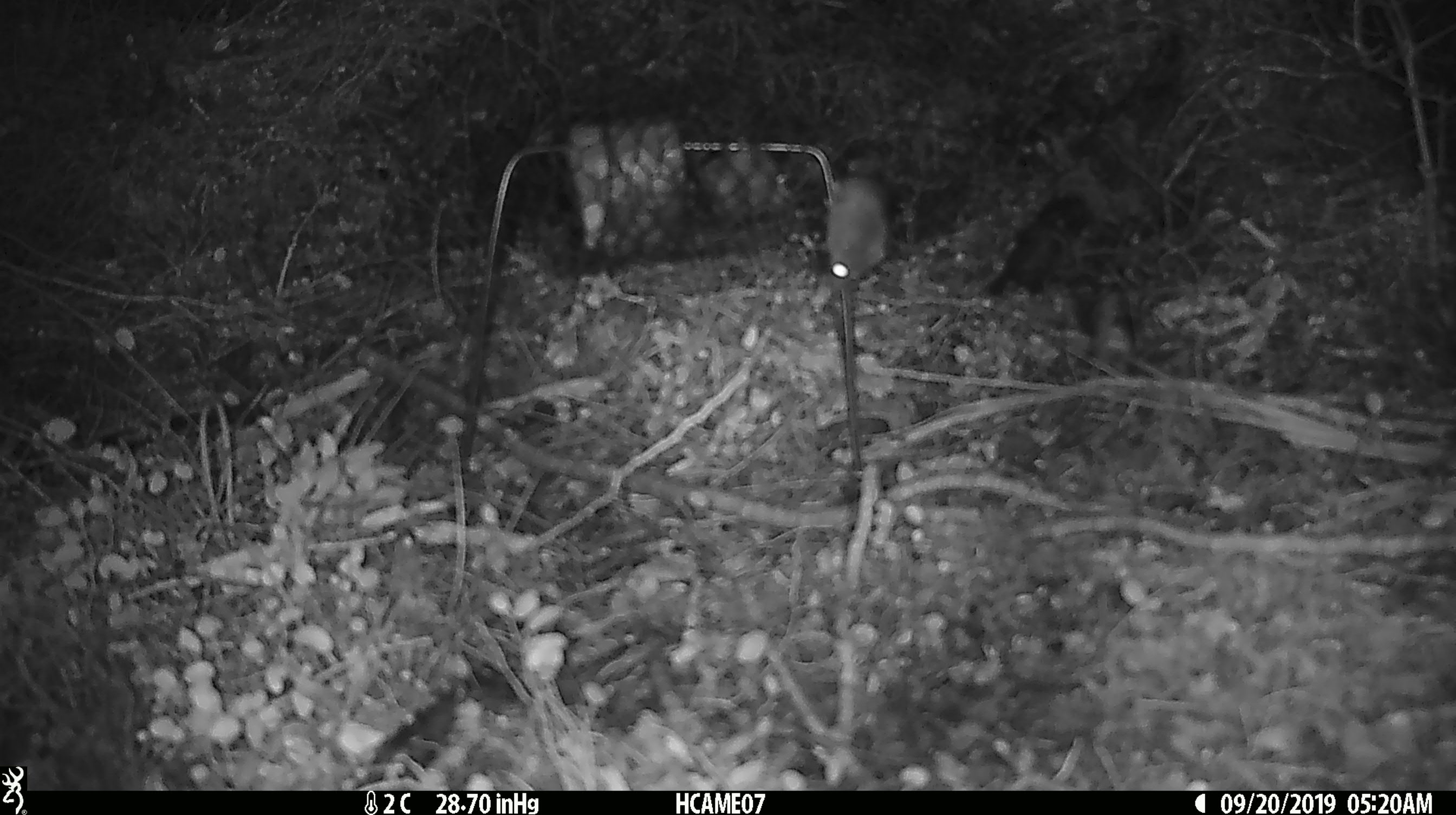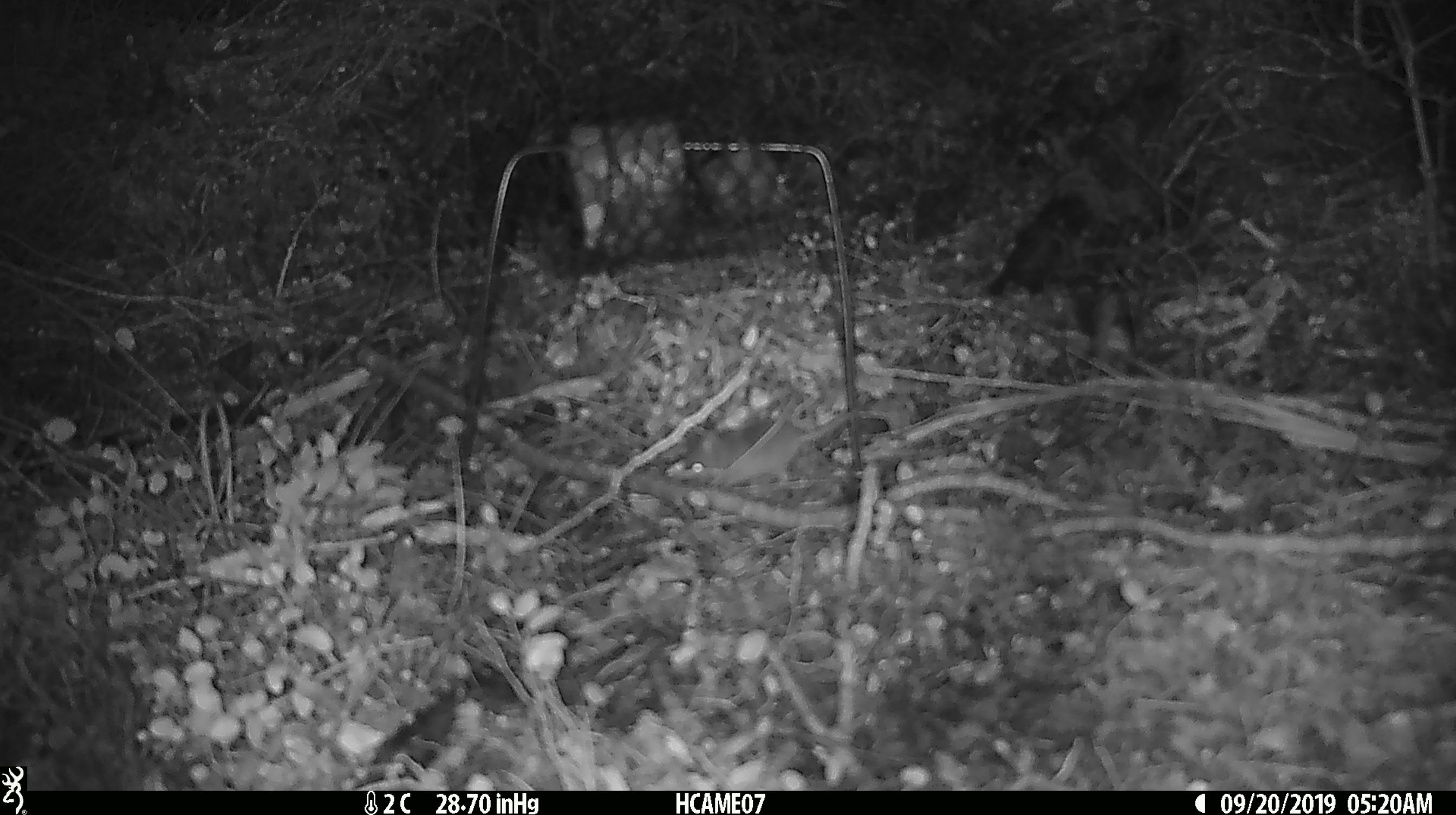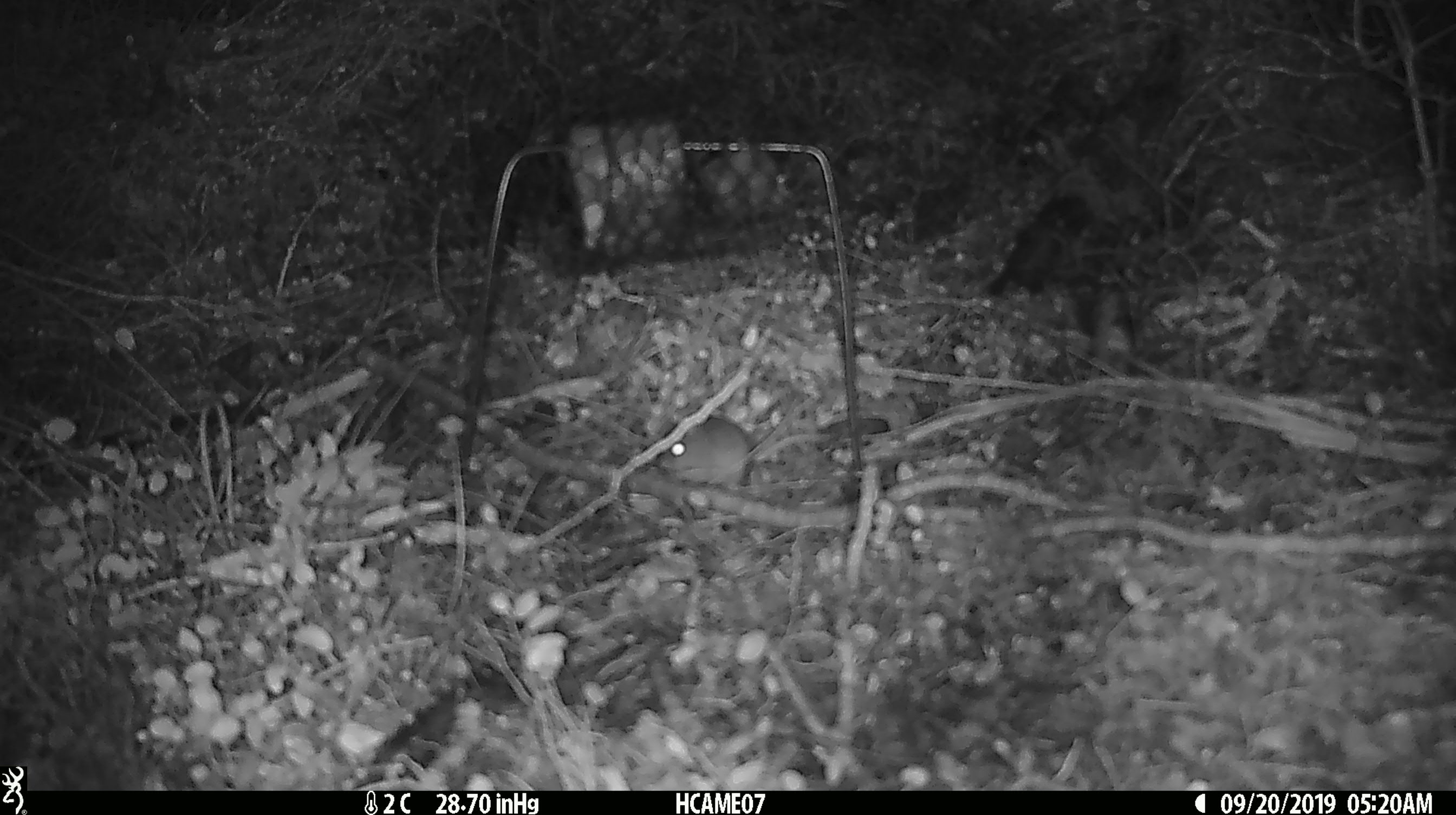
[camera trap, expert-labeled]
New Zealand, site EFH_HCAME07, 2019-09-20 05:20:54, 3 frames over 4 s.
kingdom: Animalia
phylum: Chordata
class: Mammalia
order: Rodentia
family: Muridae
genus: Mus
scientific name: Mus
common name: mouse